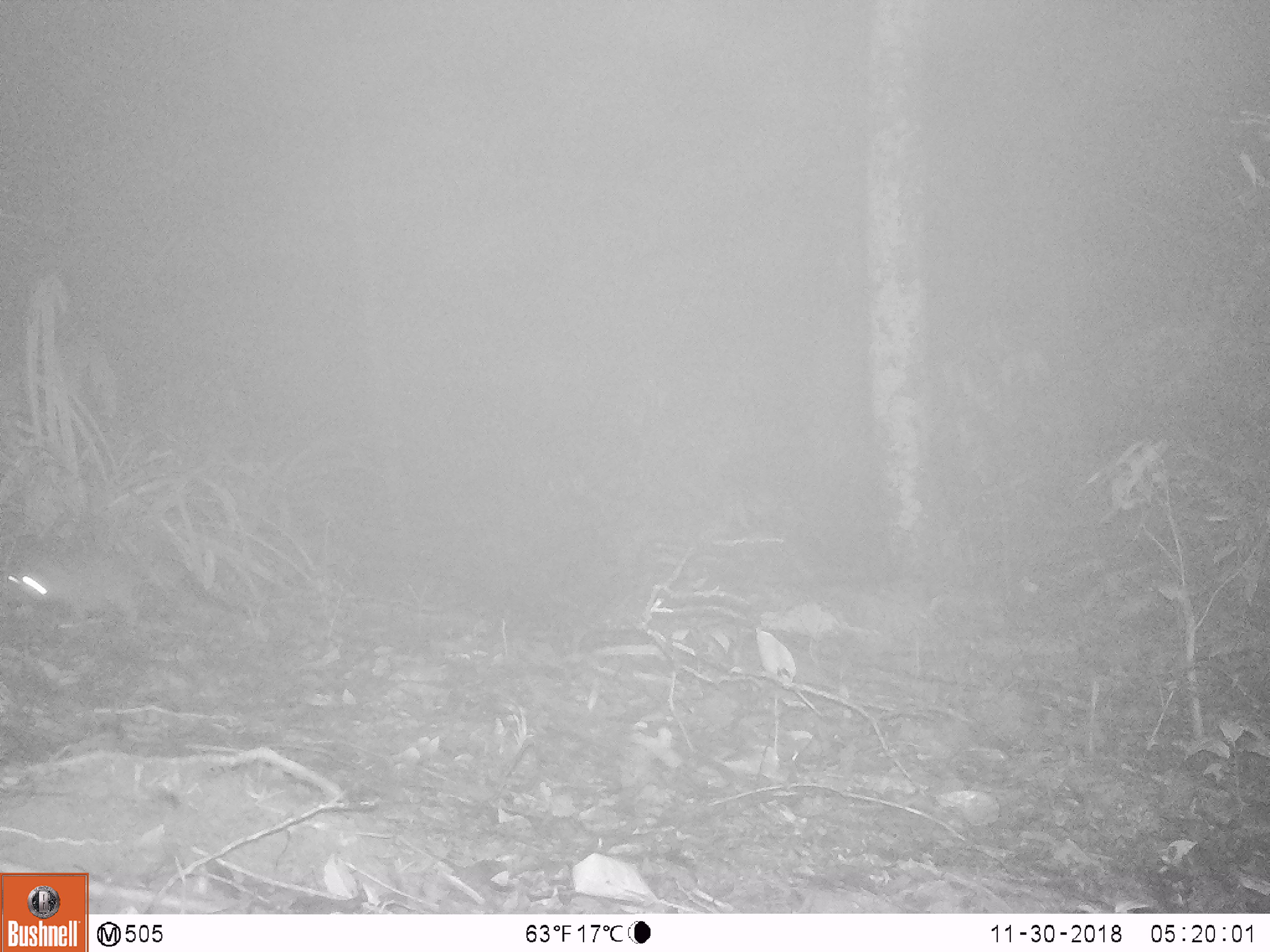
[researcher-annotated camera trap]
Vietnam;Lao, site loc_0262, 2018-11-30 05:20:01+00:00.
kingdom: Animalia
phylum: Chordata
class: Mammalia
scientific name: Mammalia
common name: mammal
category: unidentified small mammal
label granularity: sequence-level